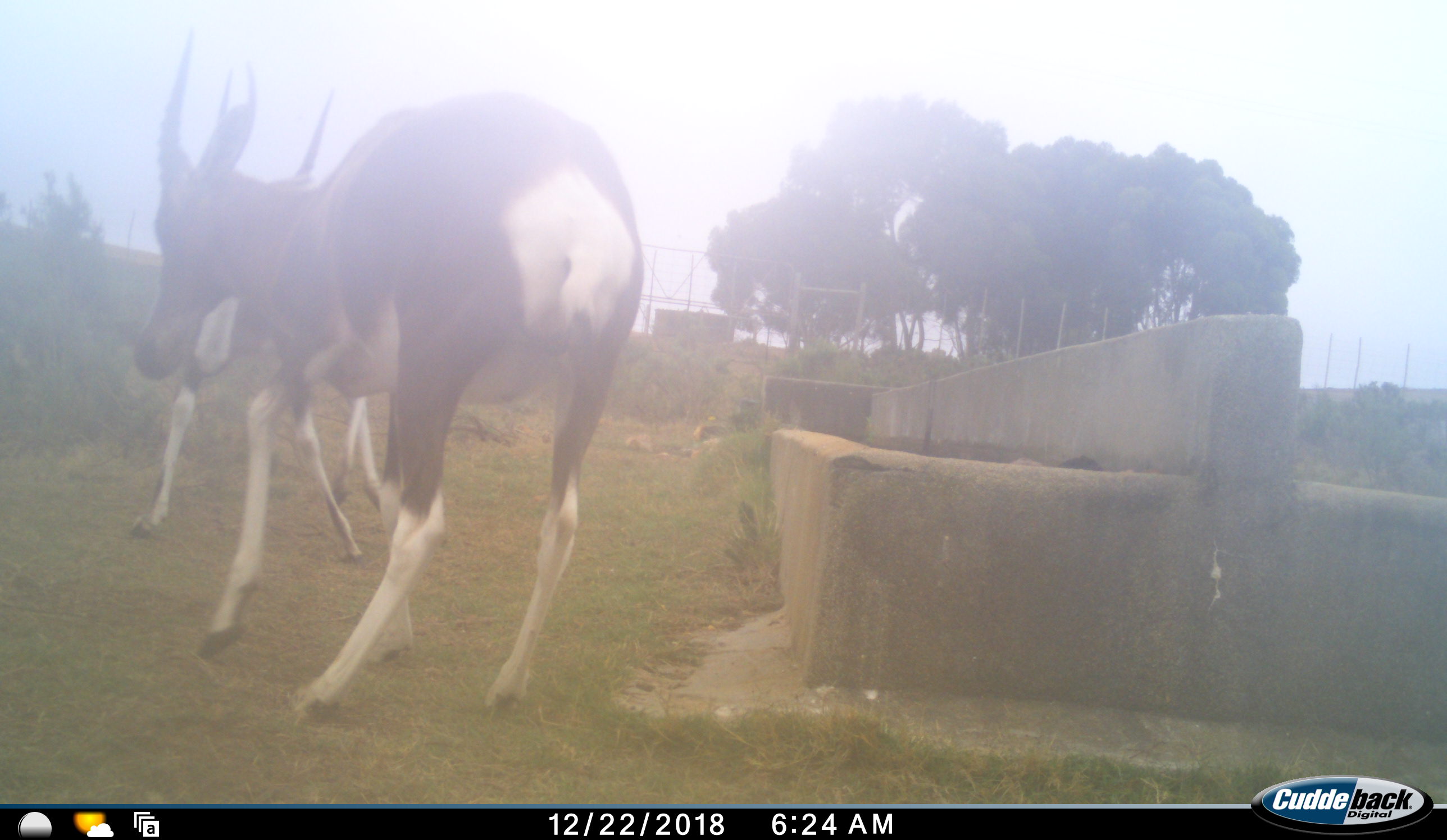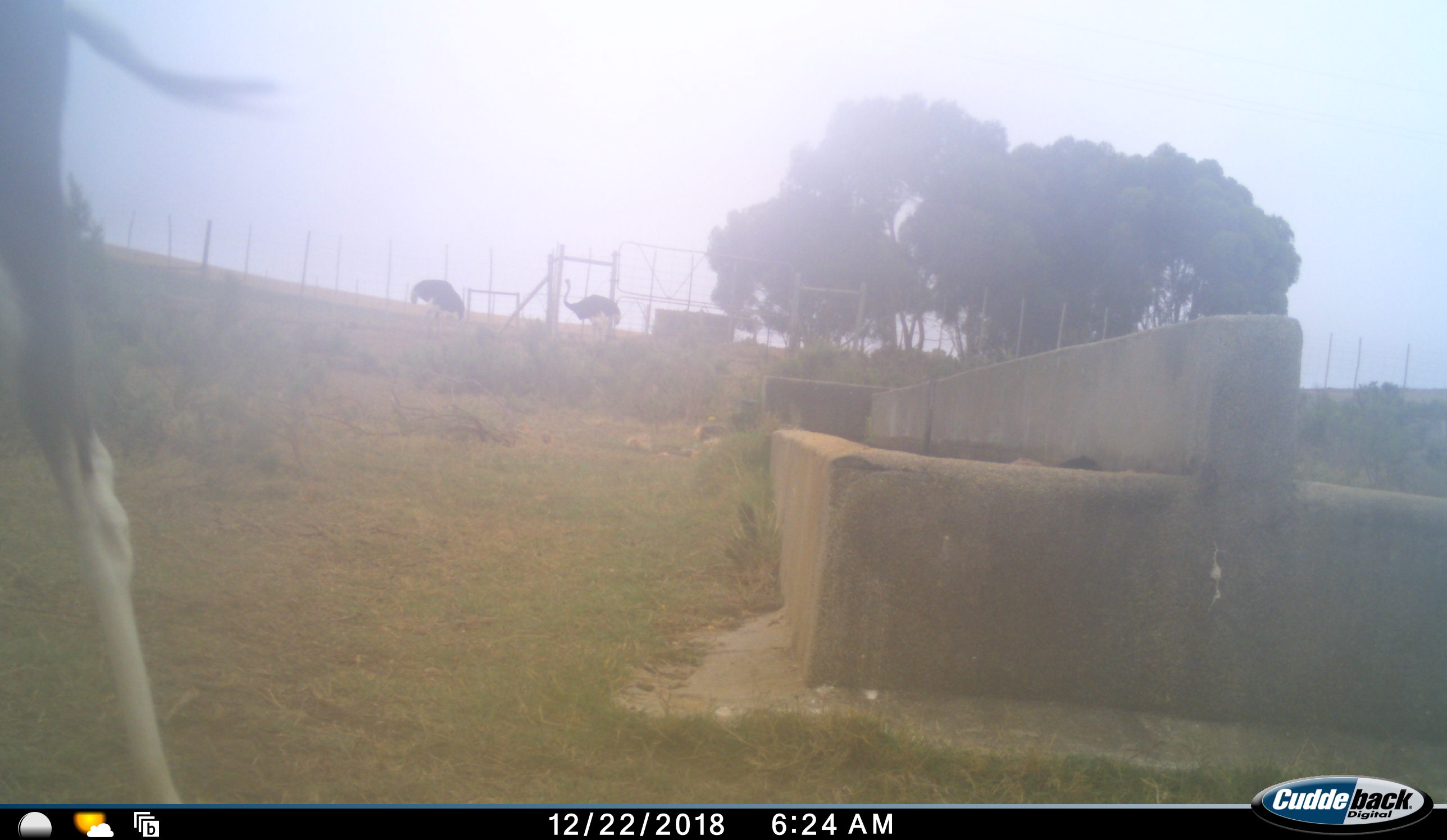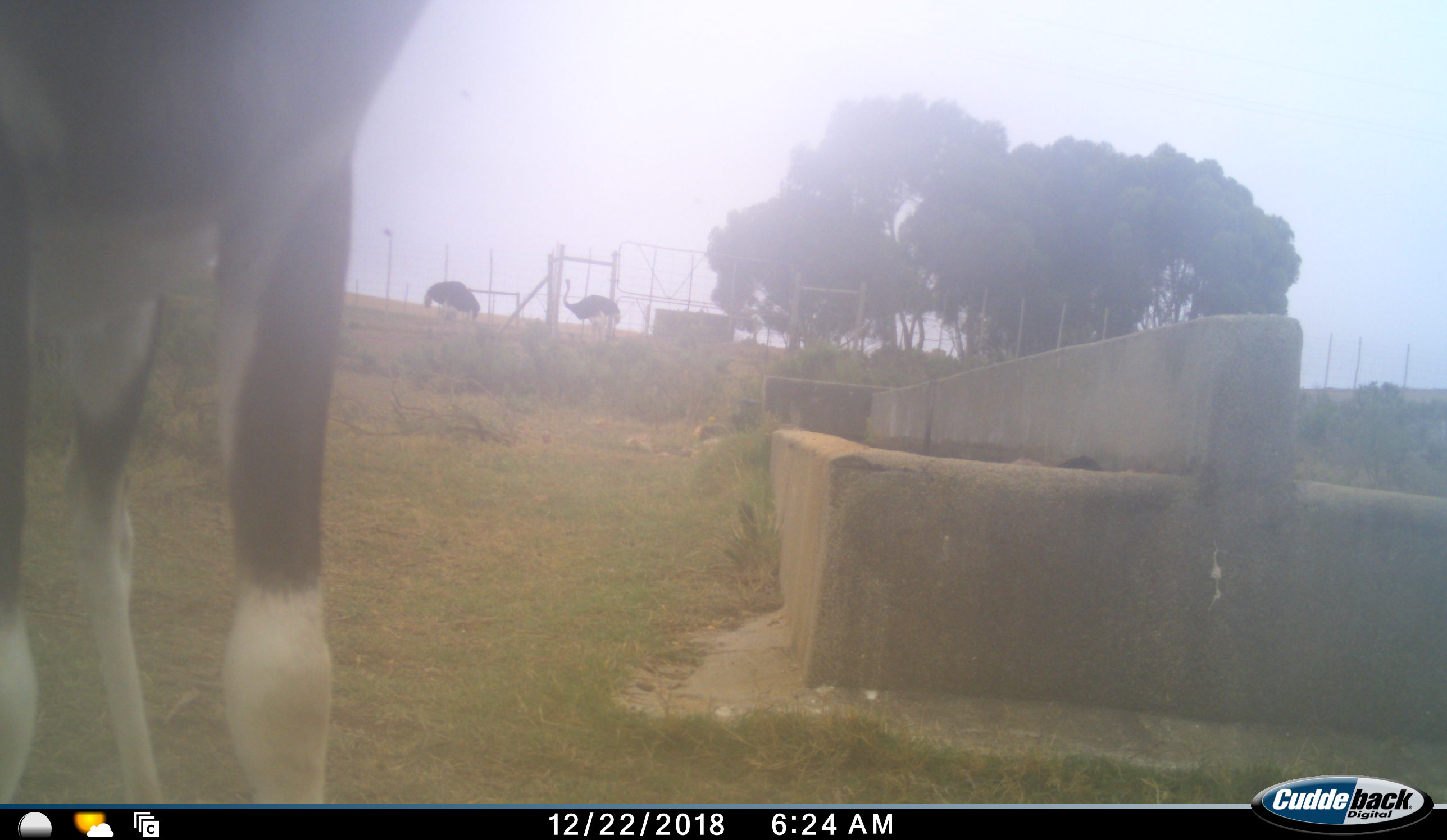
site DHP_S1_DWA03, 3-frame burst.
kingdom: Animalia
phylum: Chordata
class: Mammalia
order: Artiodactyla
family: Bovidae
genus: Damaliscus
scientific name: Damaliscus pygargus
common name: bontebok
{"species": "bontebok (Damaliscus pygargus)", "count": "2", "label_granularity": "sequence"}